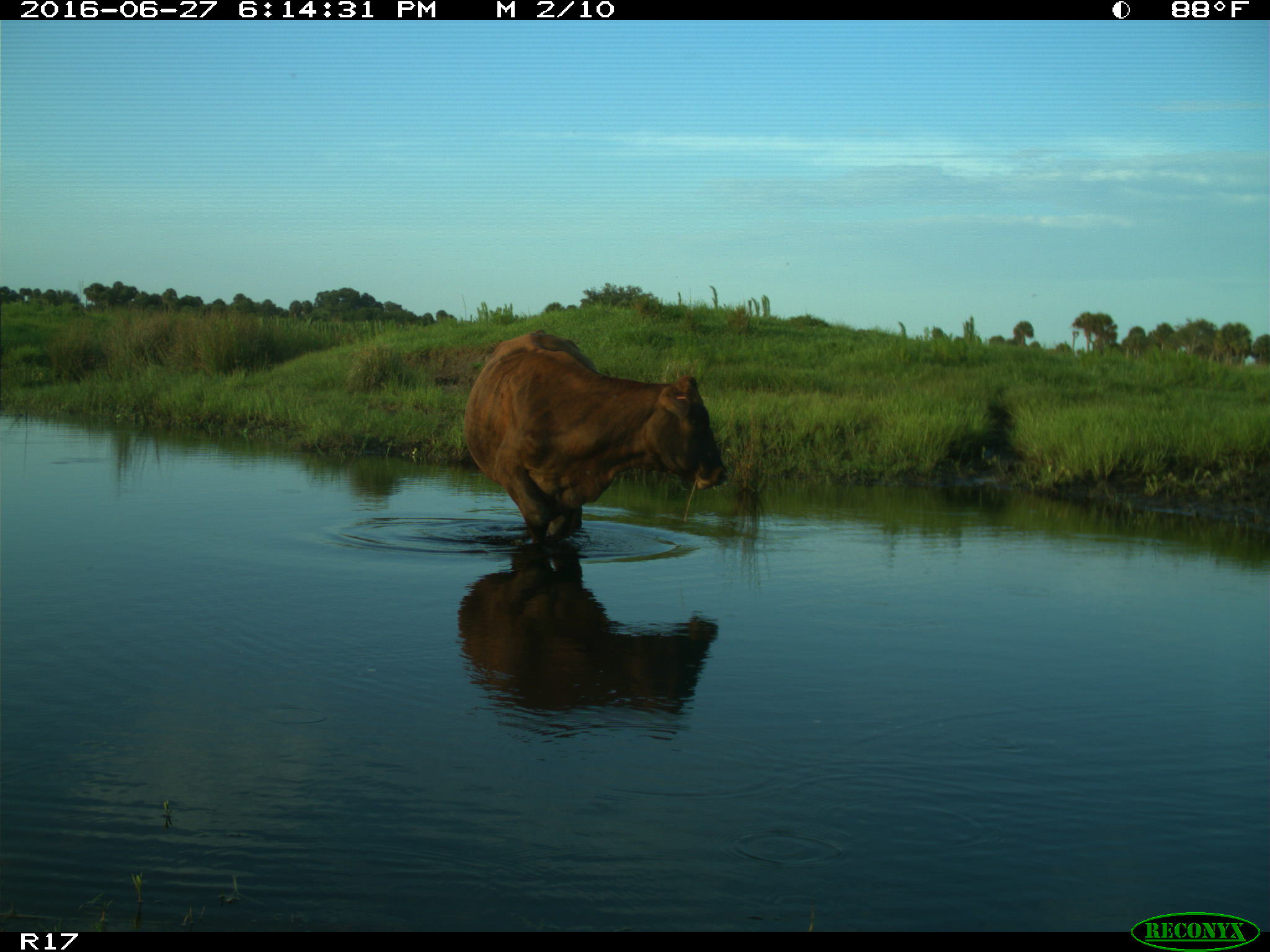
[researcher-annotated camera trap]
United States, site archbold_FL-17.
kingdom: Animalia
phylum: Chordata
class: Mammalia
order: Artiodactyla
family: Bovidae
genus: Bos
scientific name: Bos taurus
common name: domestic cow